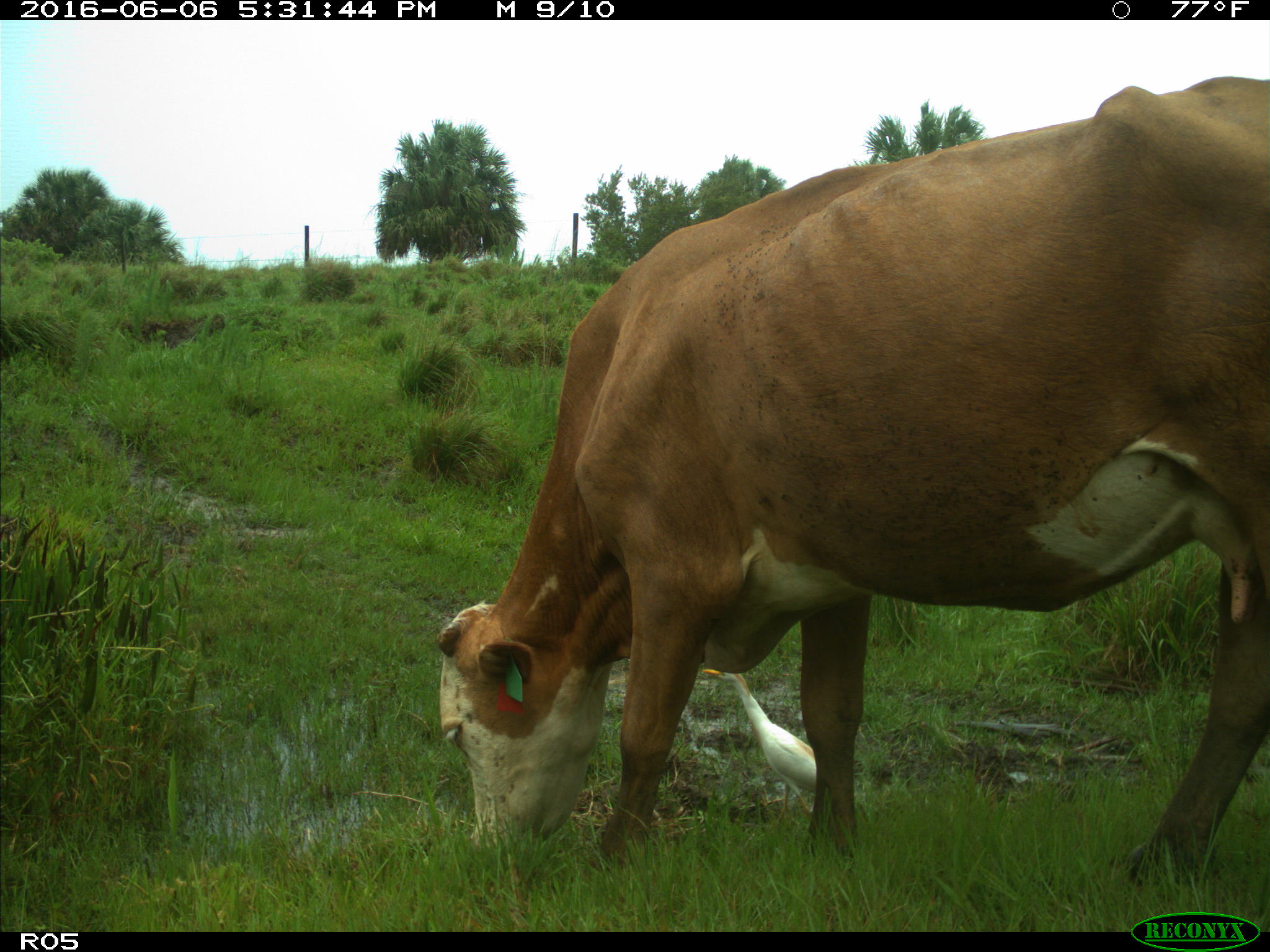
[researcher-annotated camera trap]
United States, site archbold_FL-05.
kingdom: Animalia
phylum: Chordata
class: Mammalia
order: Artiodactyla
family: Bovidae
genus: Bos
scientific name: Bos taurus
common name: domestic cow